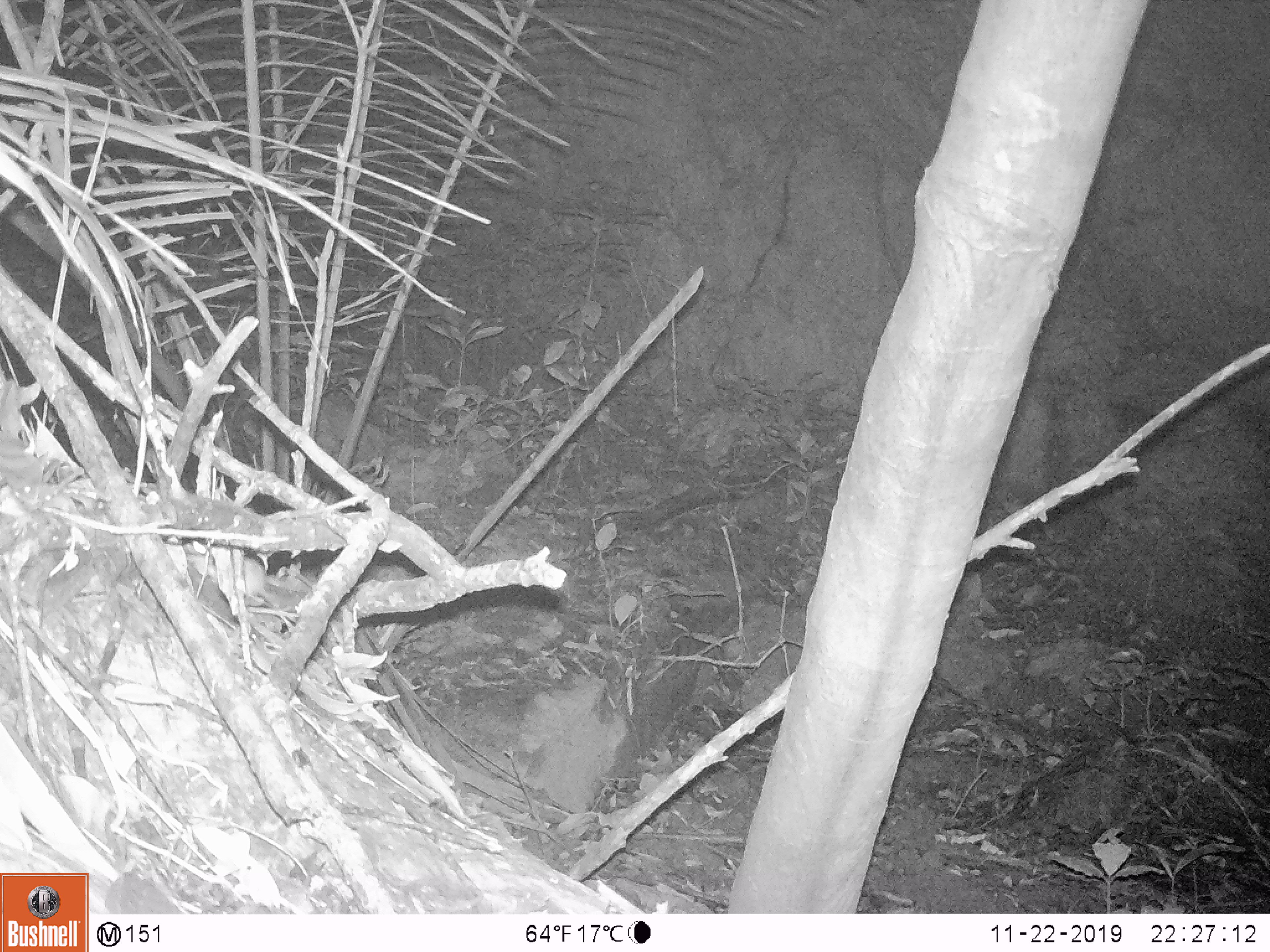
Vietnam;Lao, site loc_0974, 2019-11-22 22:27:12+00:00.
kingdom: Animalia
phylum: Chordata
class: Mammalia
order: Rodentia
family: Muridae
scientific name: Muridae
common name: old-world mice and rats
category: unidentified murid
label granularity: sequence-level